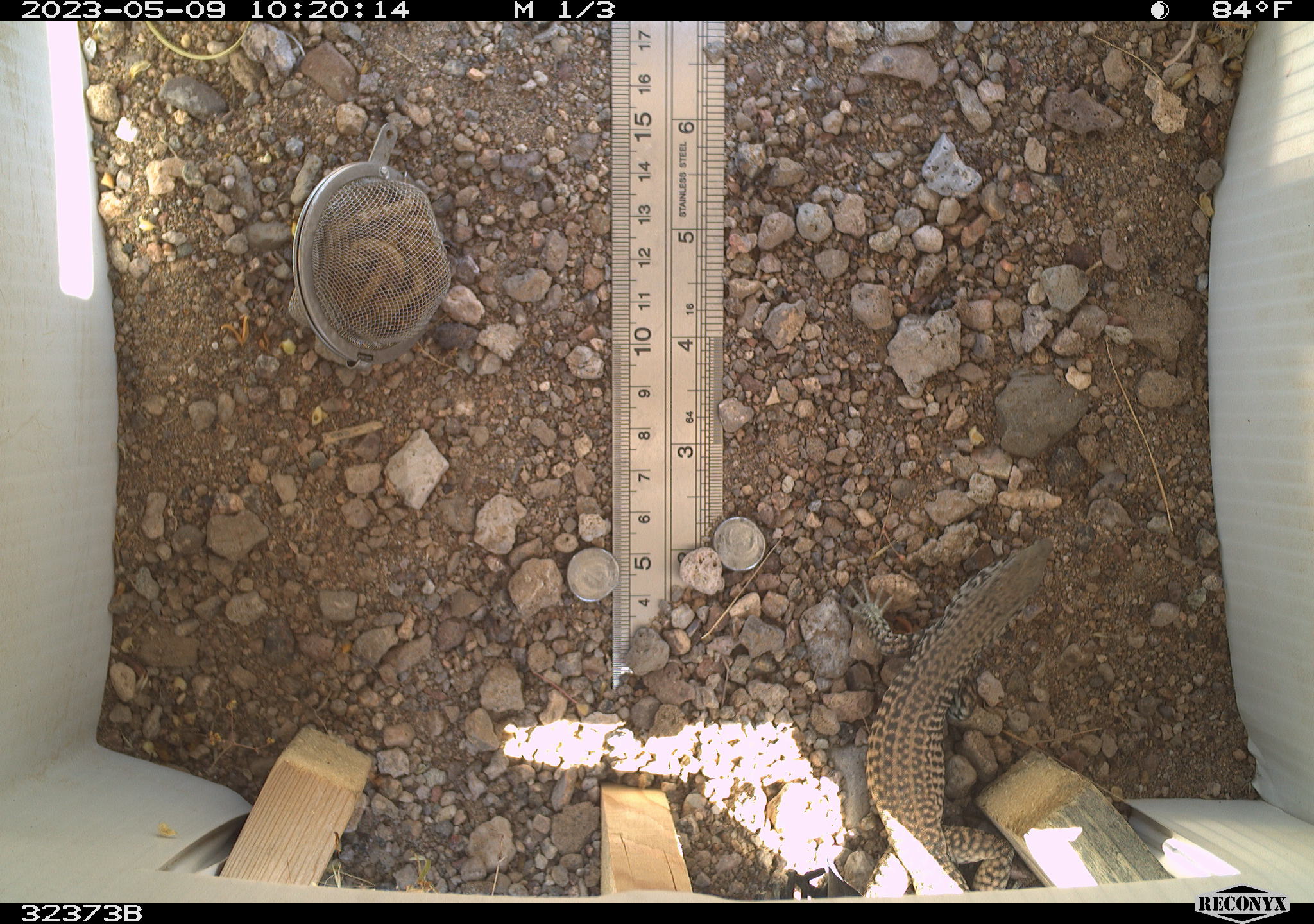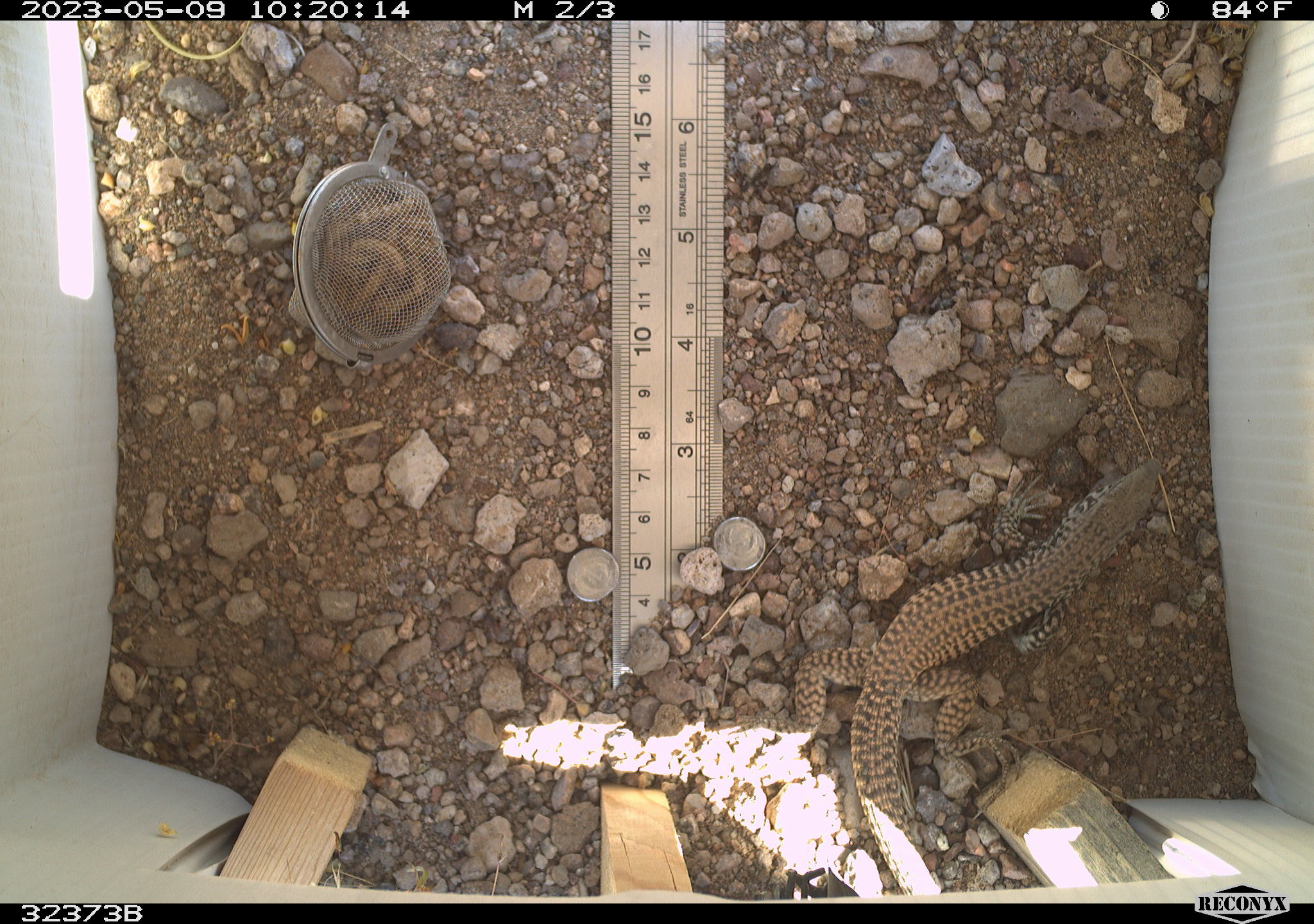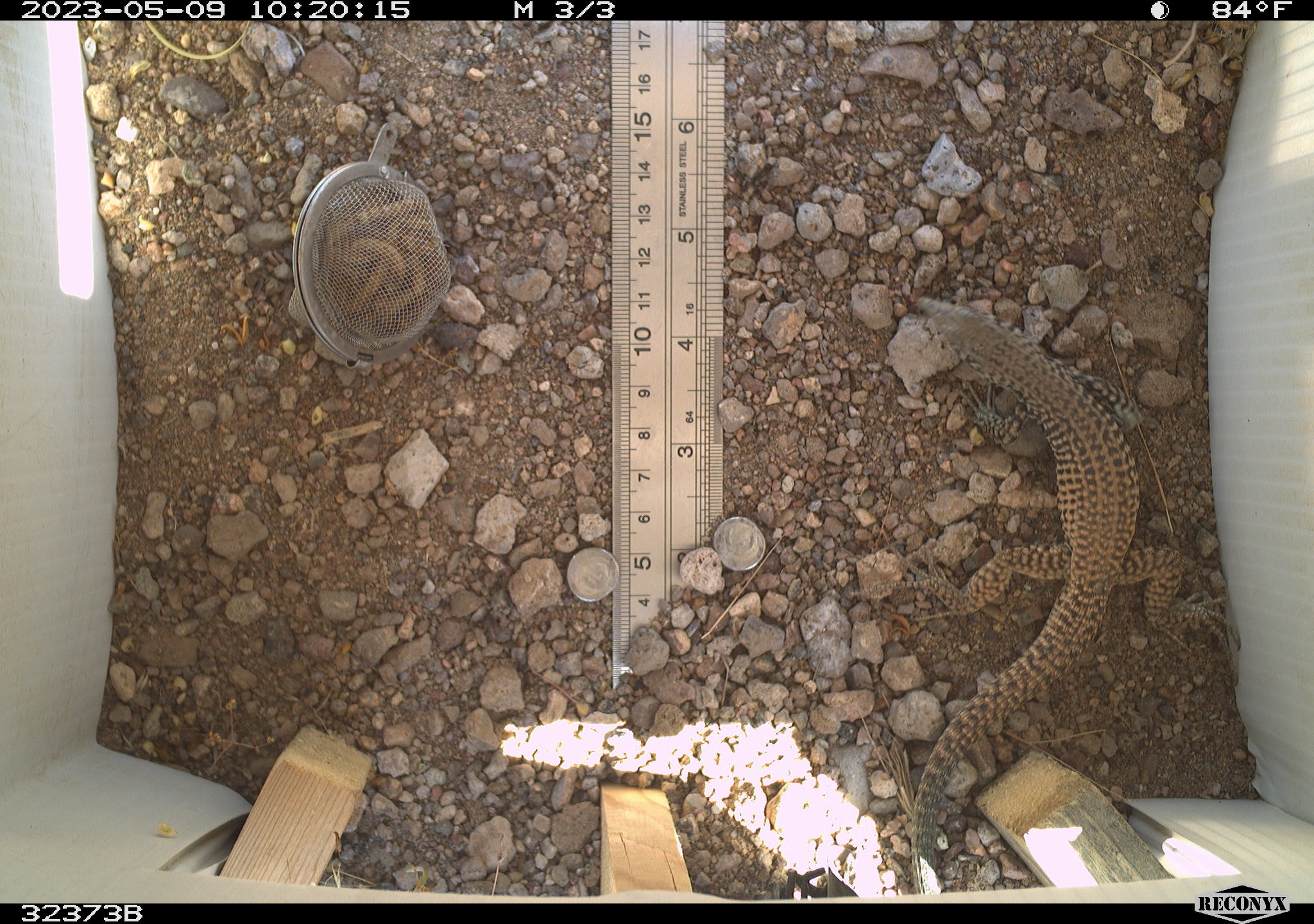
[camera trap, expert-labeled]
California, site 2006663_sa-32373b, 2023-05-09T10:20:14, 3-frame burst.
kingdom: Animalia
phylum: Chordata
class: Reptilia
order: Squamata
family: Teiidae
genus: Aspidoscelis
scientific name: Aspidoscelis tigris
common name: western whiptail